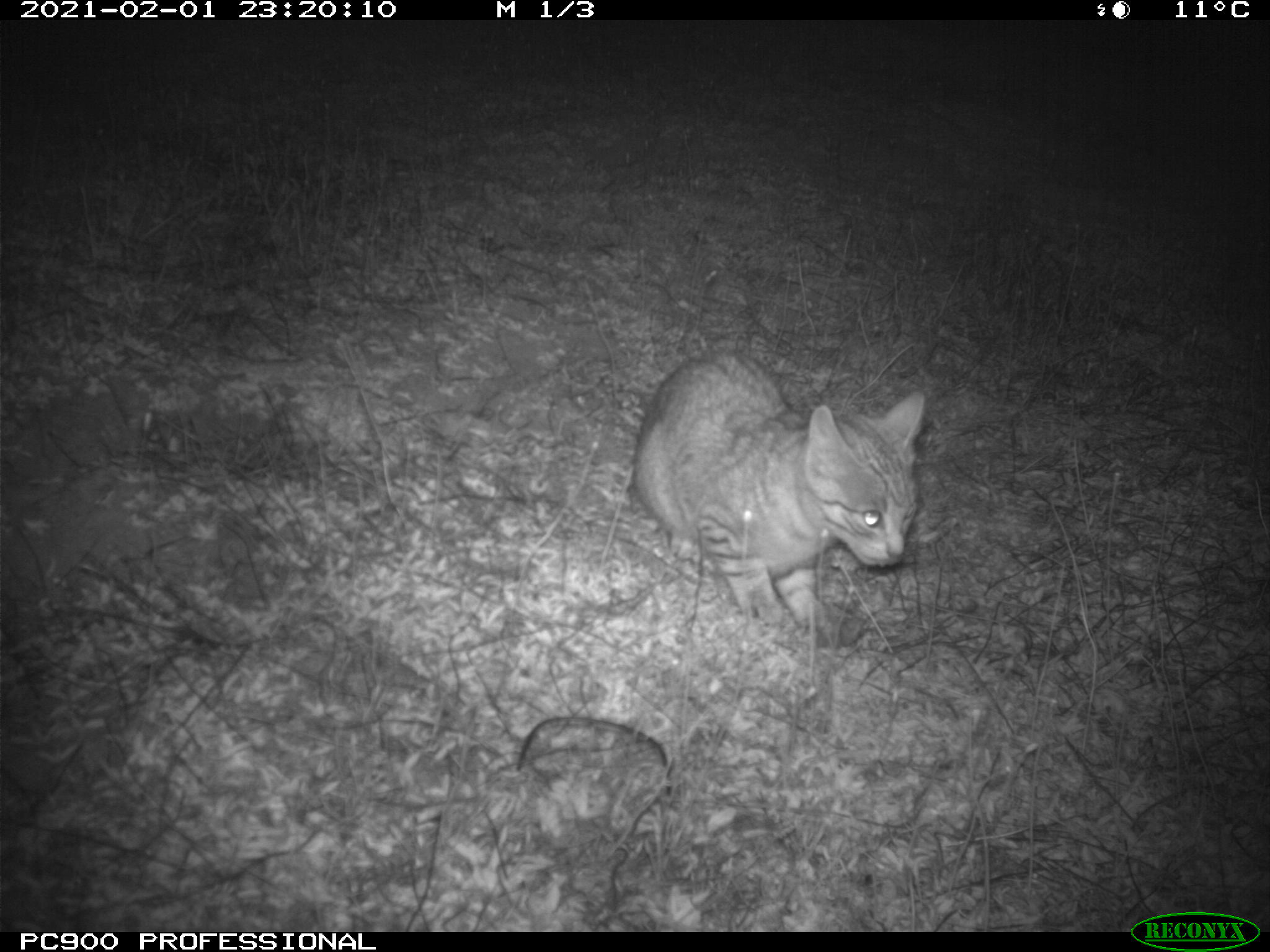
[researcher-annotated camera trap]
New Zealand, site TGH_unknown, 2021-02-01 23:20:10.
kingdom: Animalia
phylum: Chordata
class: Mammalia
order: Carnivora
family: Felidae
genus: Felis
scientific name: Felis catus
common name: domestic cat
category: cat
Cat (domestic cat) (Felis catus).